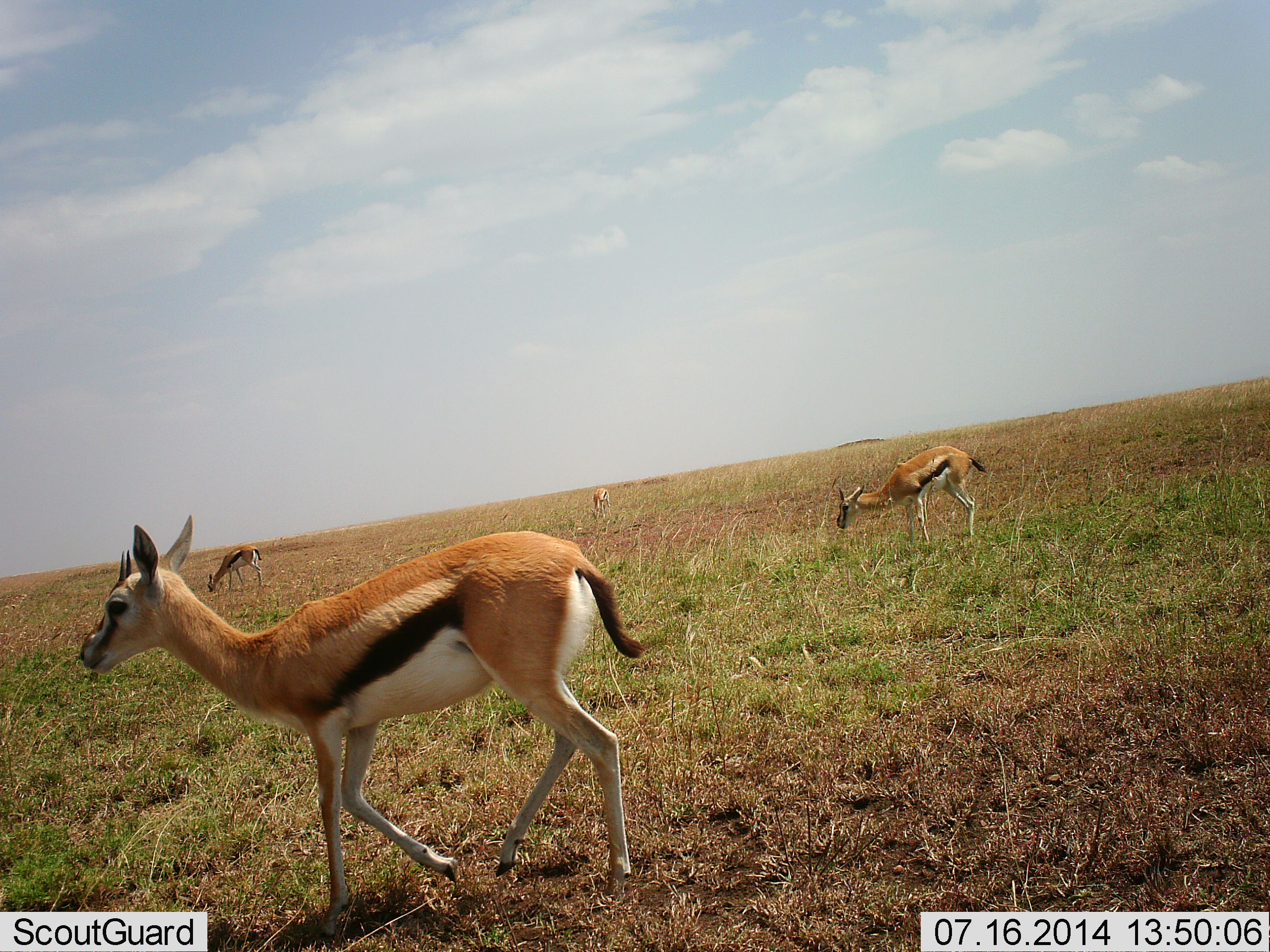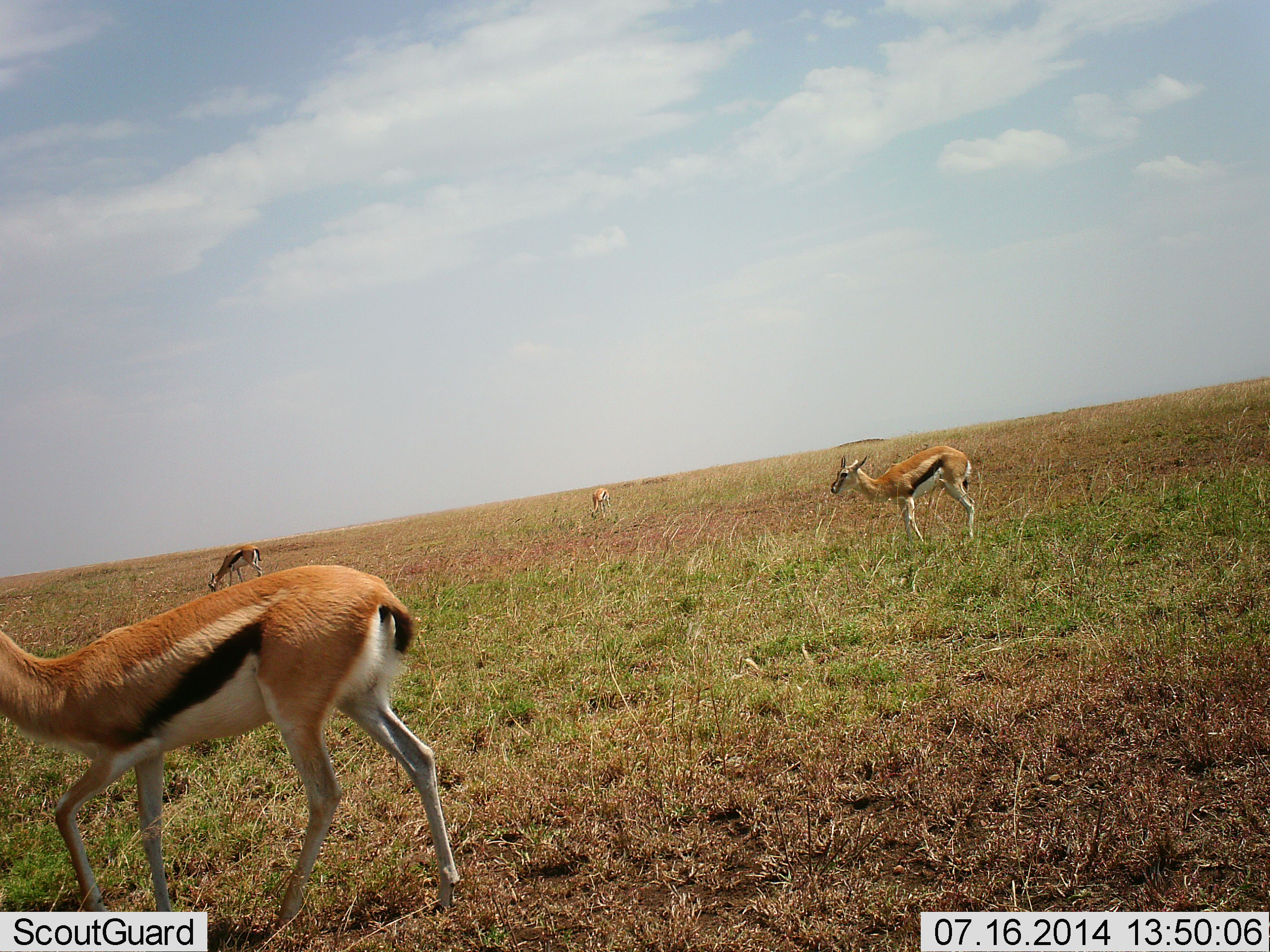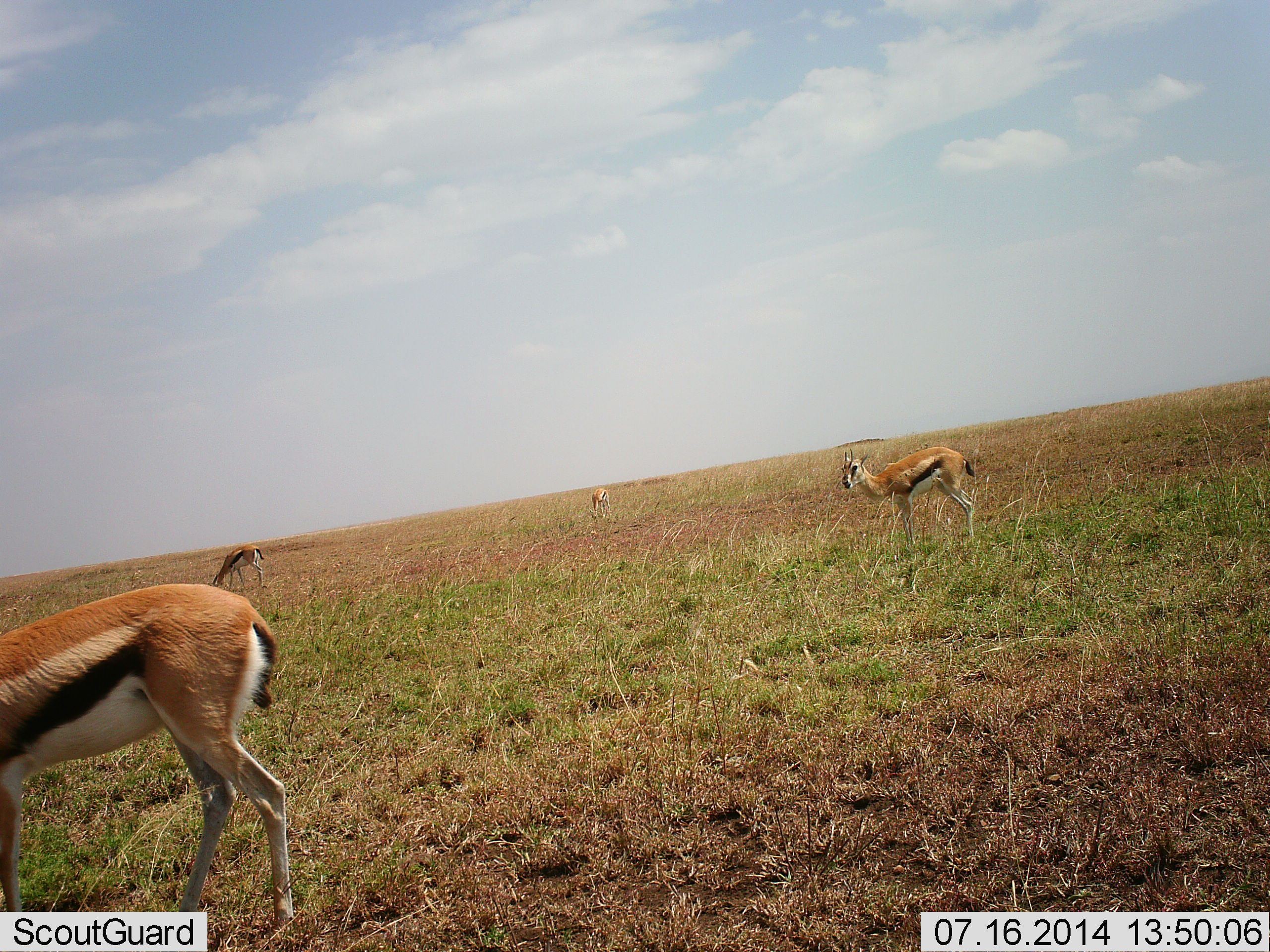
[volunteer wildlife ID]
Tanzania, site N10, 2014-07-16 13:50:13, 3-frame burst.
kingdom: Animalia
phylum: Chordata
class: Mammalia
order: Artiodactyla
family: Bovidae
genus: Eudorcas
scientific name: Eudorcas thomsonii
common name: thomson's gazelle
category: gazellethomsons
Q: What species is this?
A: Gazellethomsons (thomson's gazelle) (Eudorcas thomsonii).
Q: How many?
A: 4.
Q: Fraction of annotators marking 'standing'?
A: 60%.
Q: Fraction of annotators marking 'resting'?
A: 0%.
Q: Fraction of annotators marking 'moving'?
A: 80%.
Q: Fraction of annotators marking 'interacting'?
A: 0%.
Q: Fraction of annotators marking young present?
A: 0%.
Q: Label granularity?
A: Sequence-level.